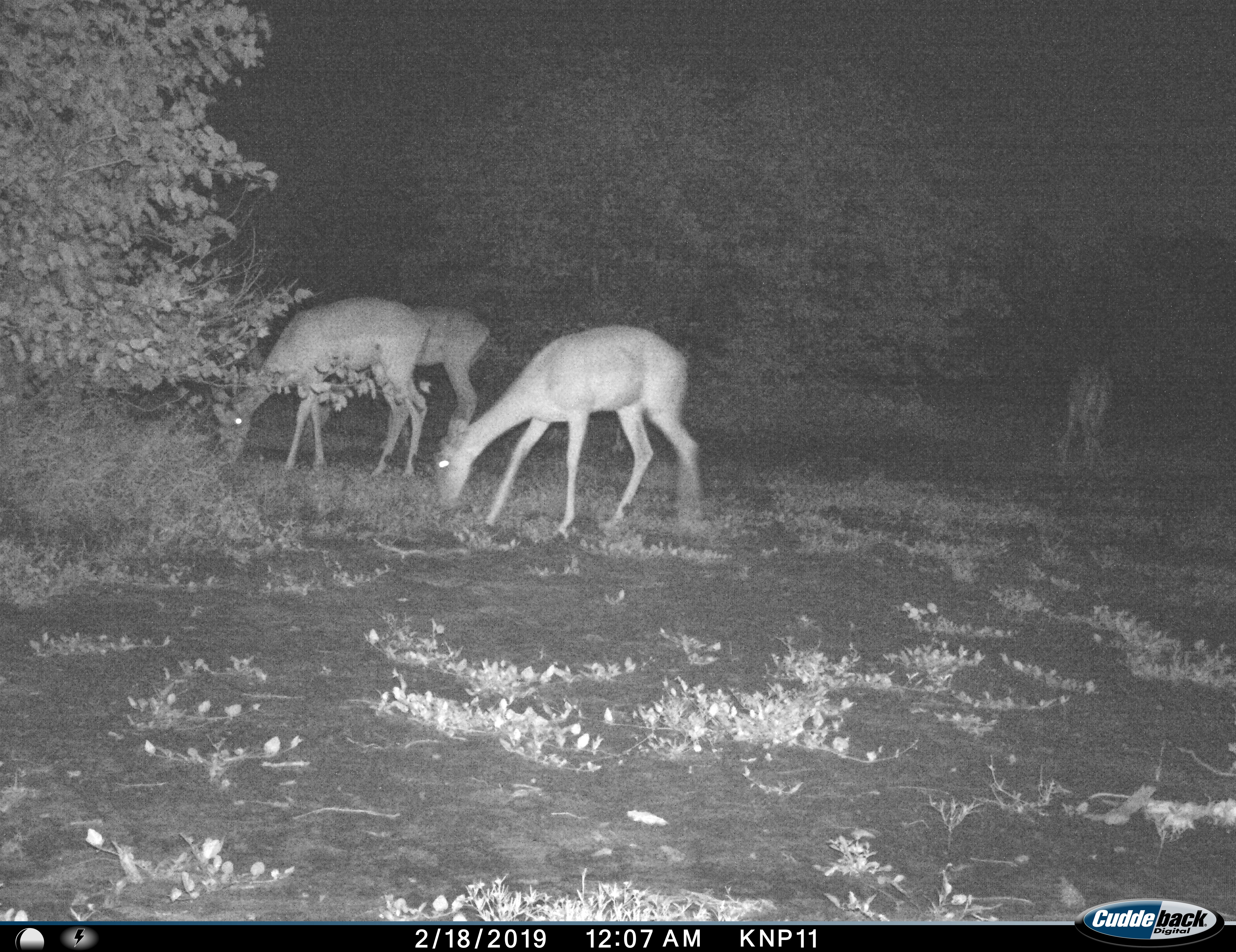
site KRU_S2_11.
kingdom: Animalia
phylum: Chordata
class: Mammalia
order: Artiodactyla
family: Bovidae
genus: Aepyceros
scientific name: Aepyceros melampus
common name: impala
Impala (Aepyceros melampus), count 4. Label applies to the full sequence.